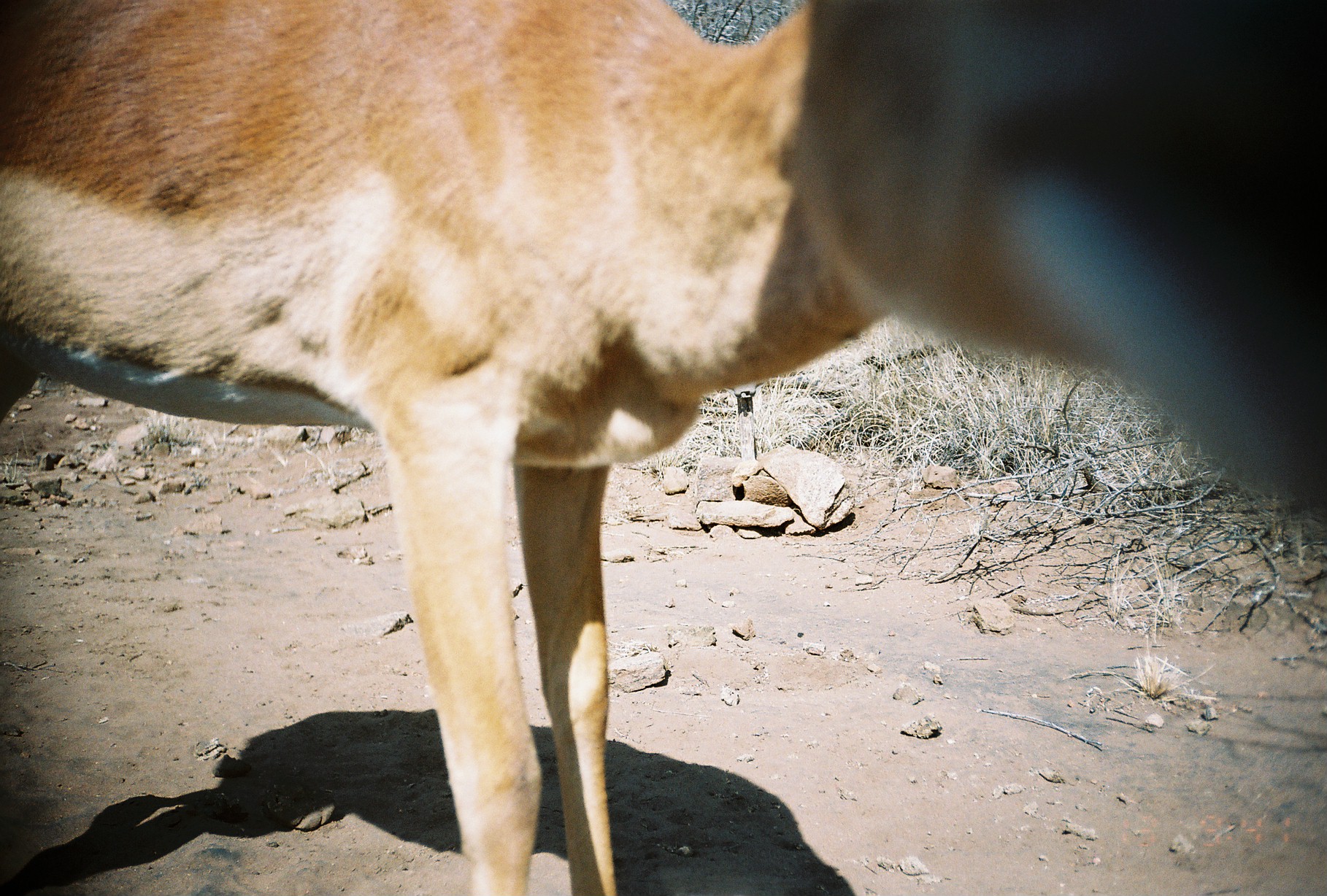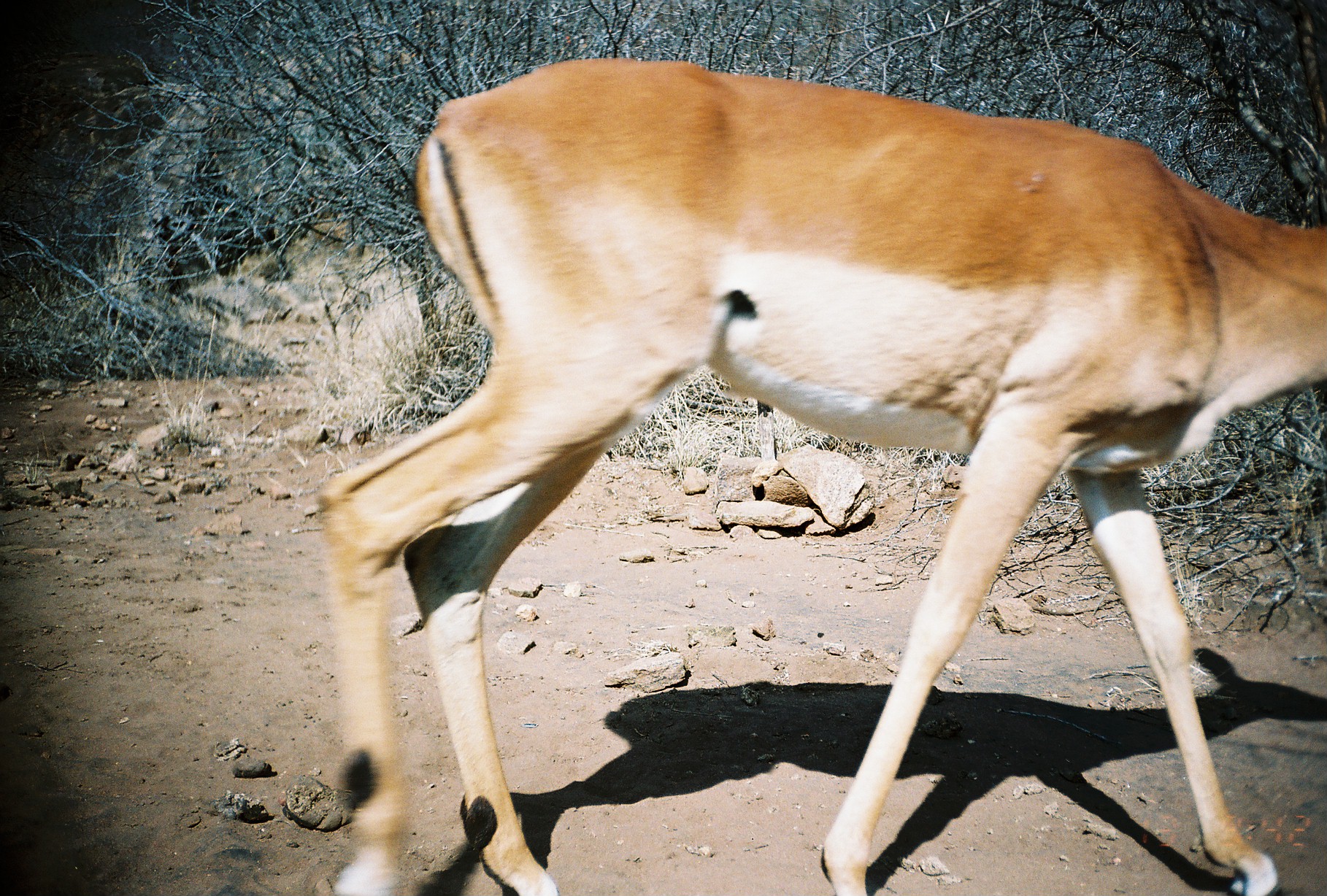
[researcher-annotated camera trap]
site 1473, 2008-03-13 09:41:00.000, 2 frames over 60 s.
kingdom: Animalia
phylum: Chordata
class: Mammalia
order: Artiodactyla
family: Bovidae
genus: Aepyceros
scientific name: Aepyceros melampus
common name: impala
Aepyceros melampus (impala), count 1.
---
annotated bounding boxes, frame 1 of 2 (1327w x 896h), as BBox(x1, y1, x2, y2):
aepyceros melampus: BBox(0, 0, 1327, 896)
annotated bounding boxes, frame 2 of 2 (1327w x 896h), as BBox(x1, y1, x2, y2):
aepyceros melampus: BBox(317, 54, 1327, 896)